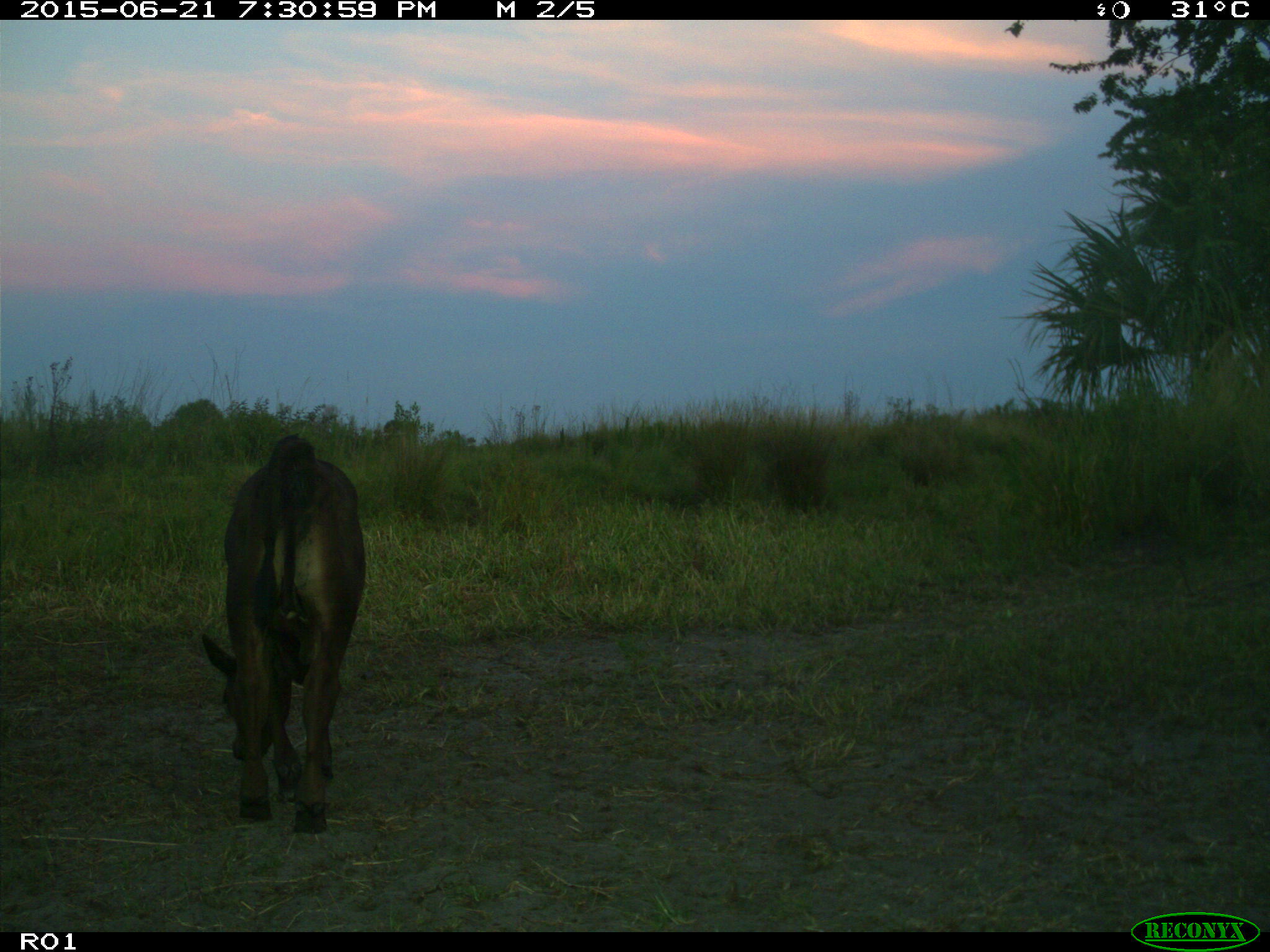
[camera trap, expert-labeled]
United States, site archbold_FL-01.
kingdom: Animalia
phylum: Chordata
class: Mammalia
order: Artiodactyla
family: Bovidae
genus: Bos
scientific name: Bos taurus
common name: domestic cow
Bos taurus (domestic cow).